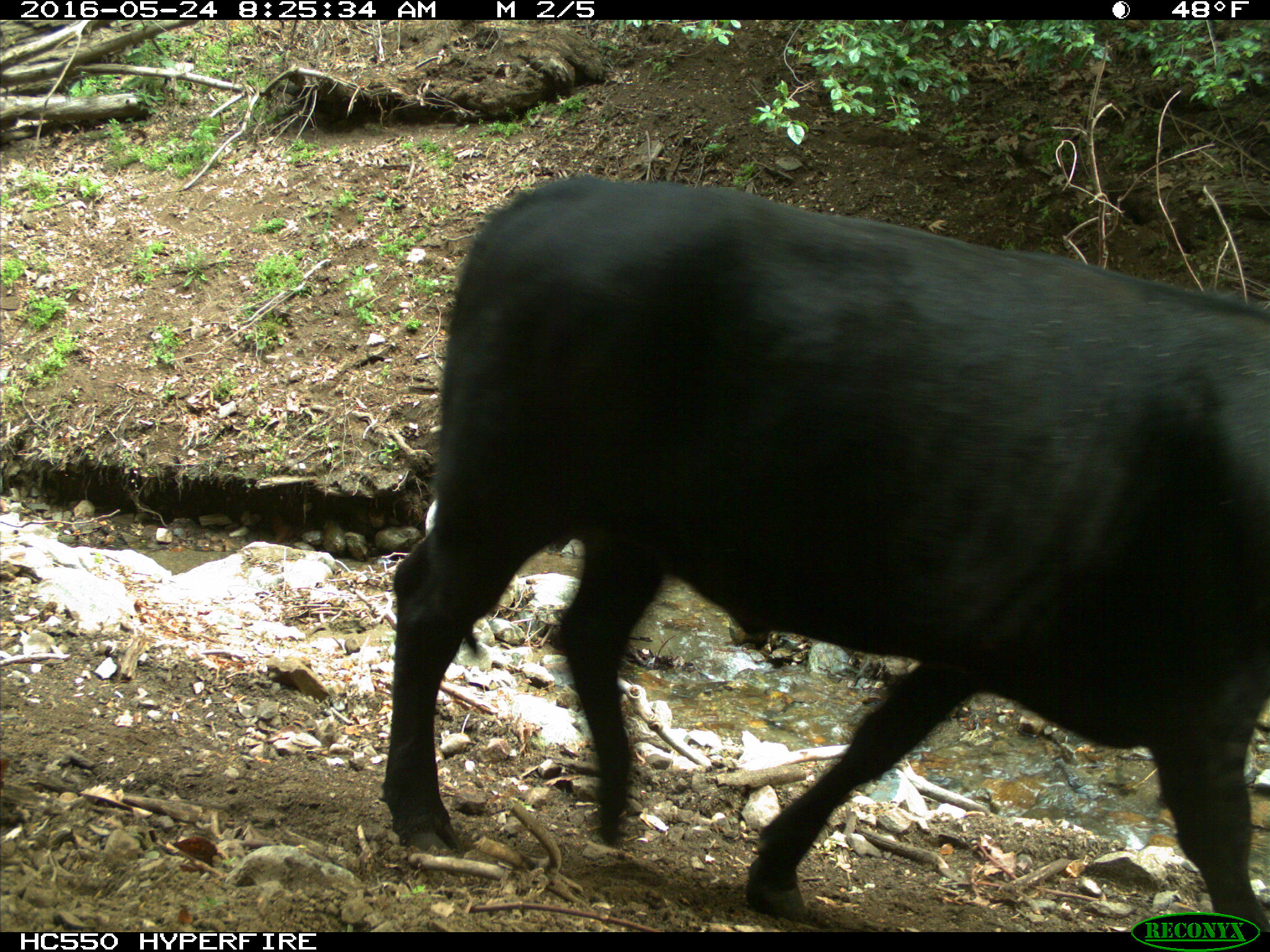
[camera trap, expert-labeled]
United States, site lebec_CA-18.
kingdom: Animalia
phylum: Chordata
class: Mammalia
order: Artiodactyla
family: Bovidae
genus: Bos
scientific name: Bos taurus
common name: domestic cow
Bos taurus (domestic cow).